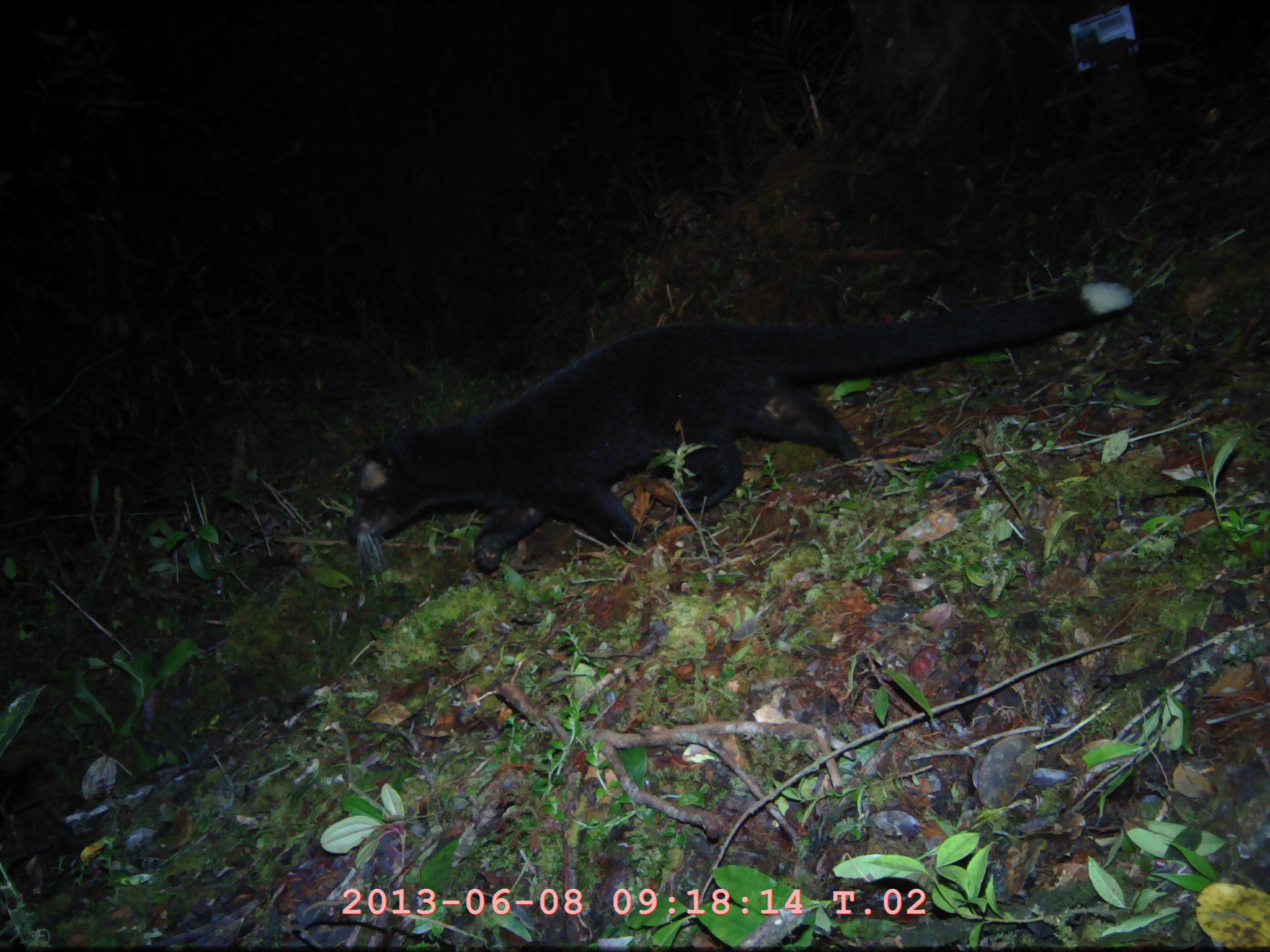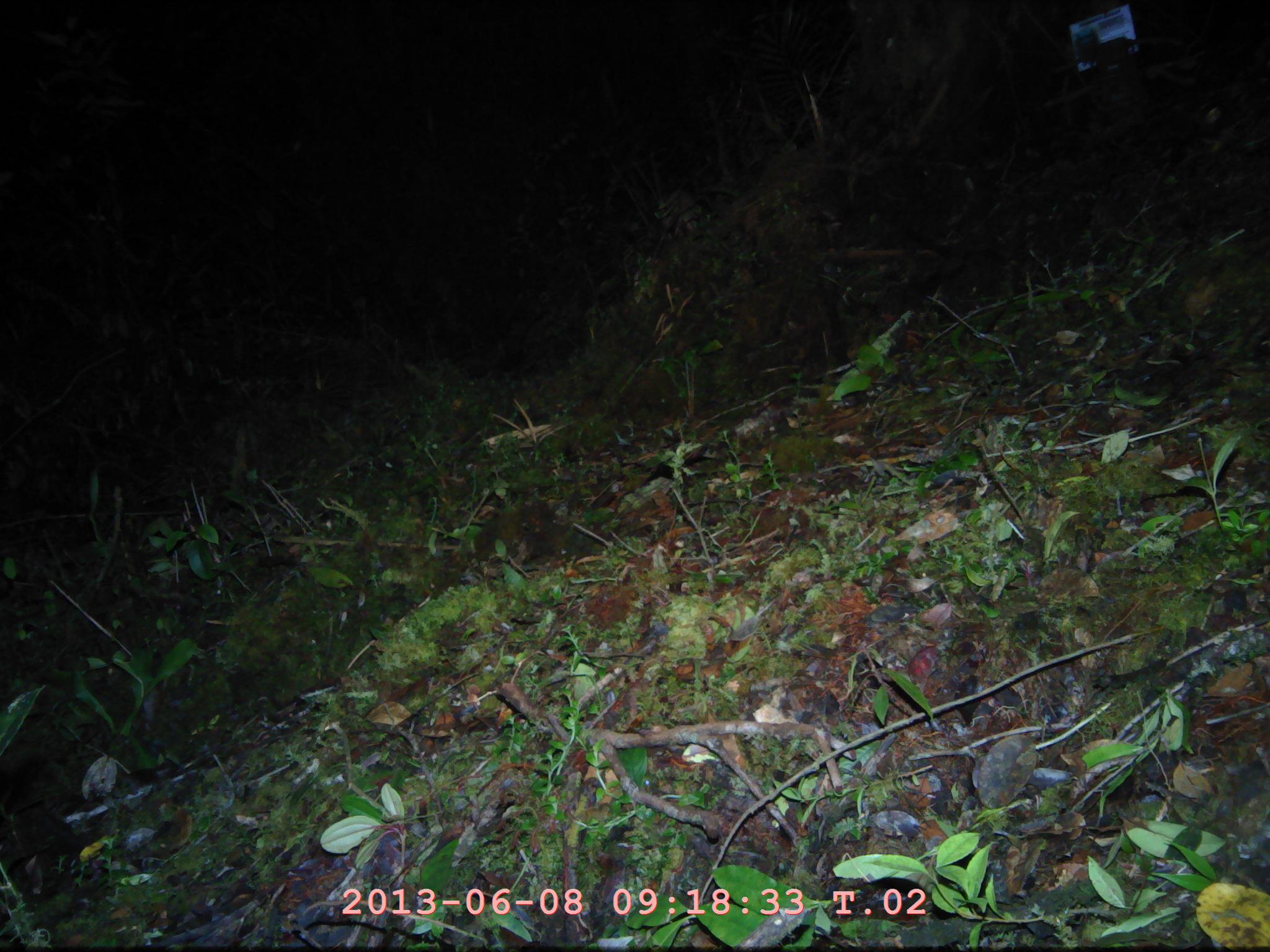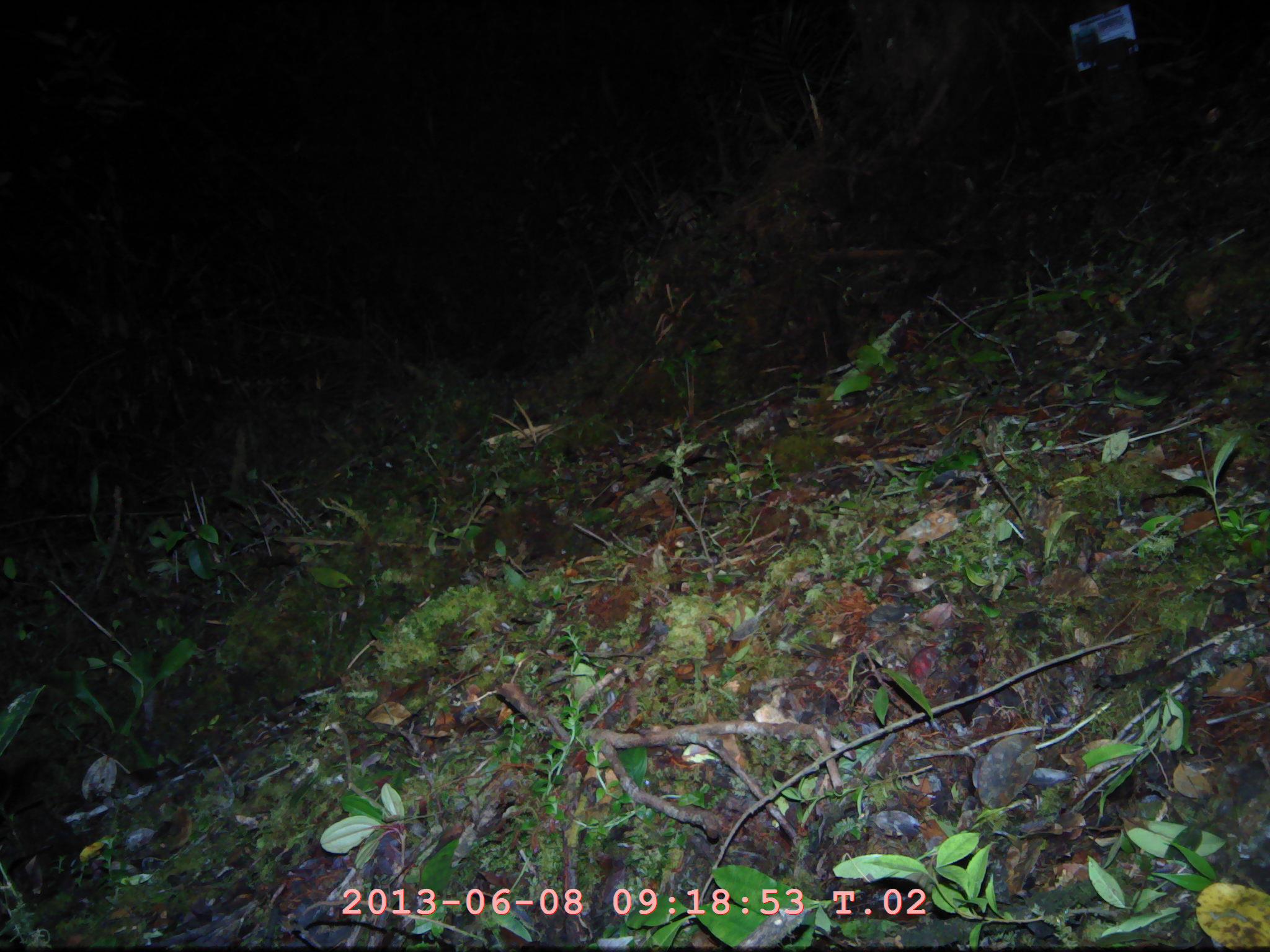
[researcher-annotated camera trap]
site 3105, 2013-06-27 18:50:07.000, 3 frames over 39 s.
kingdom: Animalia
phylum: Chordata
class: Mammalia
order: Carnivora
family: Viverridae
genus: Paguma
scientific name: Paguma larvata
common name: masked palm civet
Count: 1.